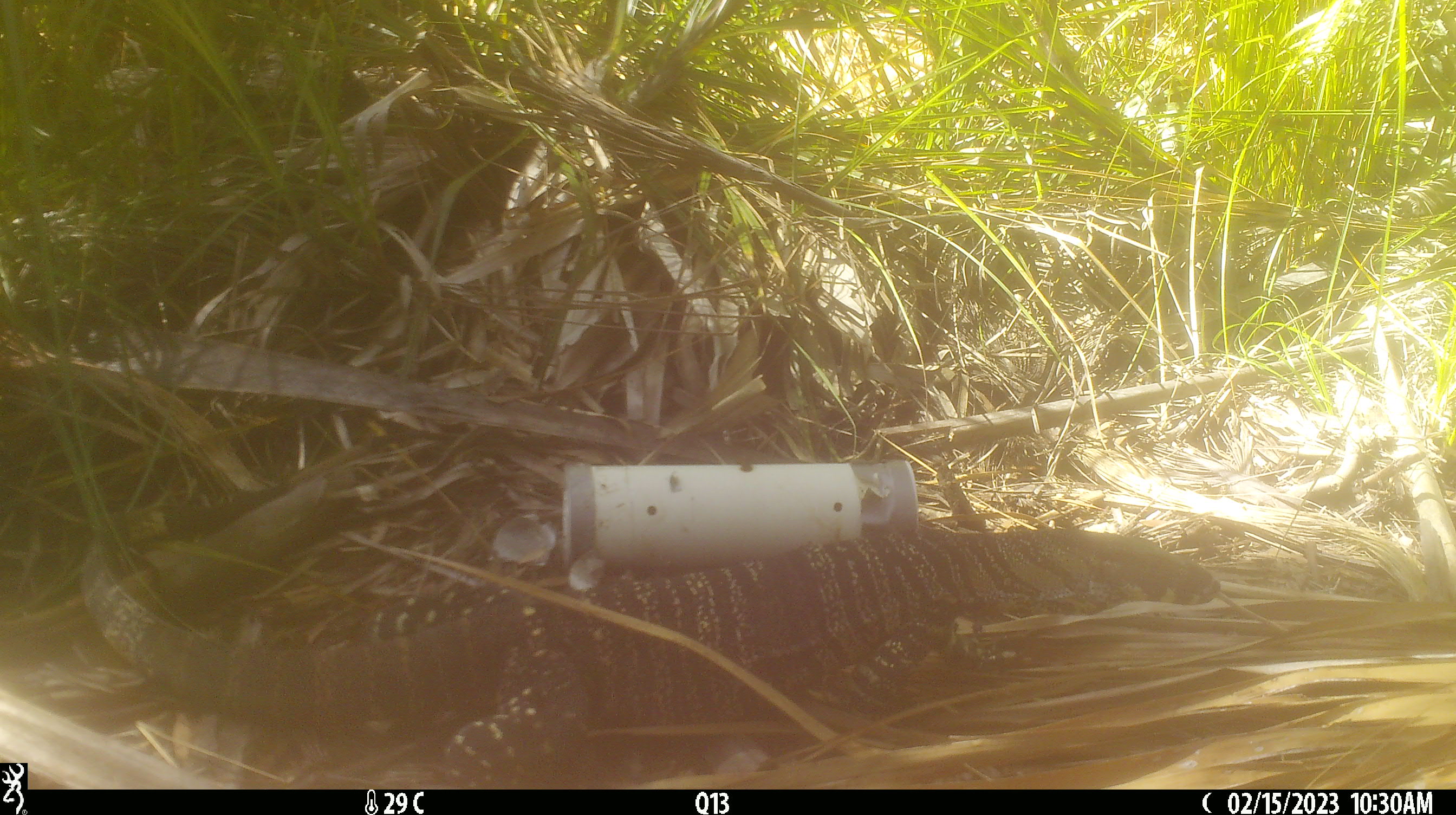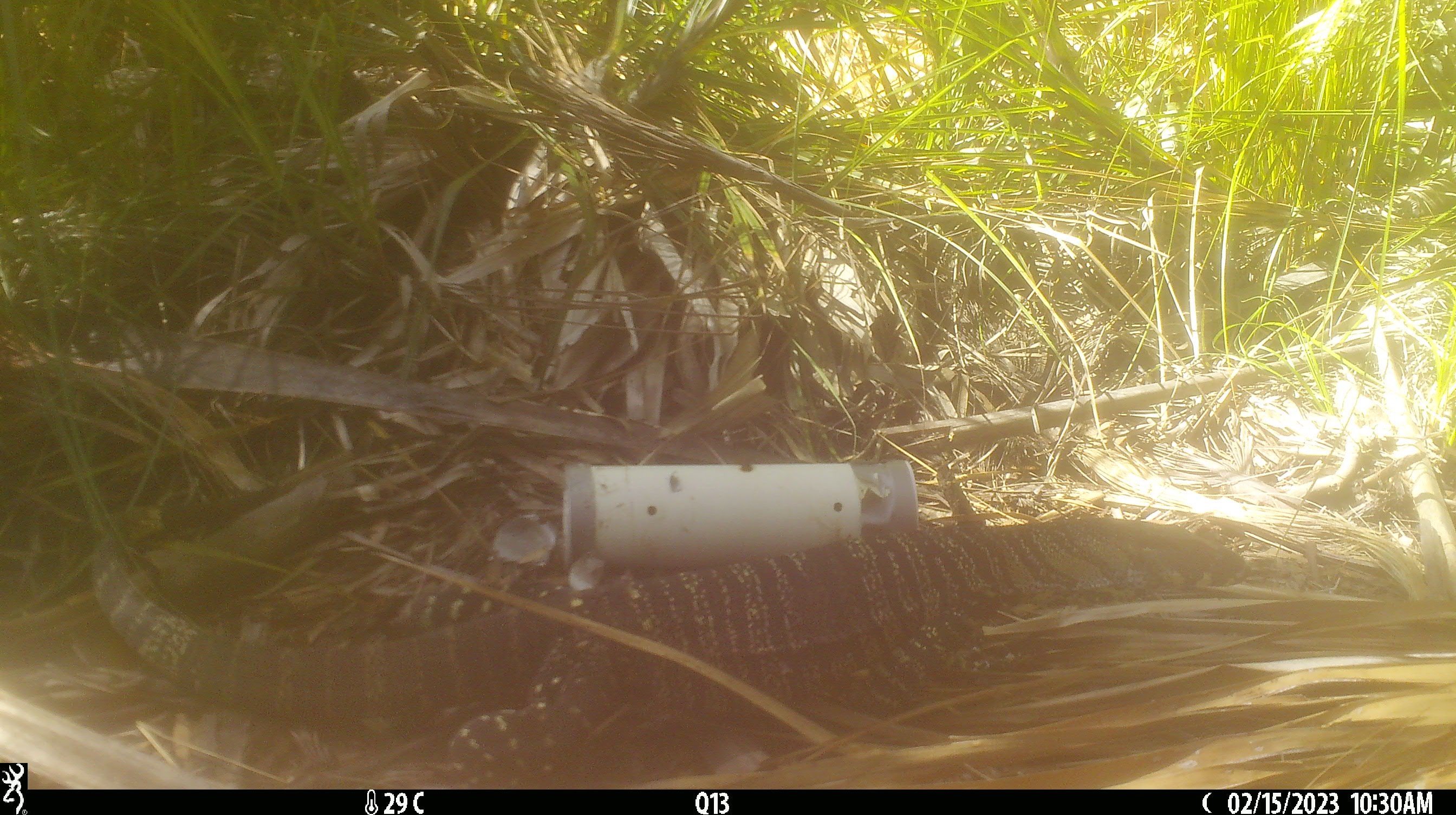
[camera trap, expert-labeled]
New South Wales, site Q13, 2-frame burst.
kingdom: Animalia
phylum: Chordata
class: Reptilia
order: Squamata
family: Varanidae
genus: Varanus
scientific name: Varanus varius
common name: lace monitor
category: goanna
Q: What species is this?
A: Goanna (lace monitor) (Varanus varius).